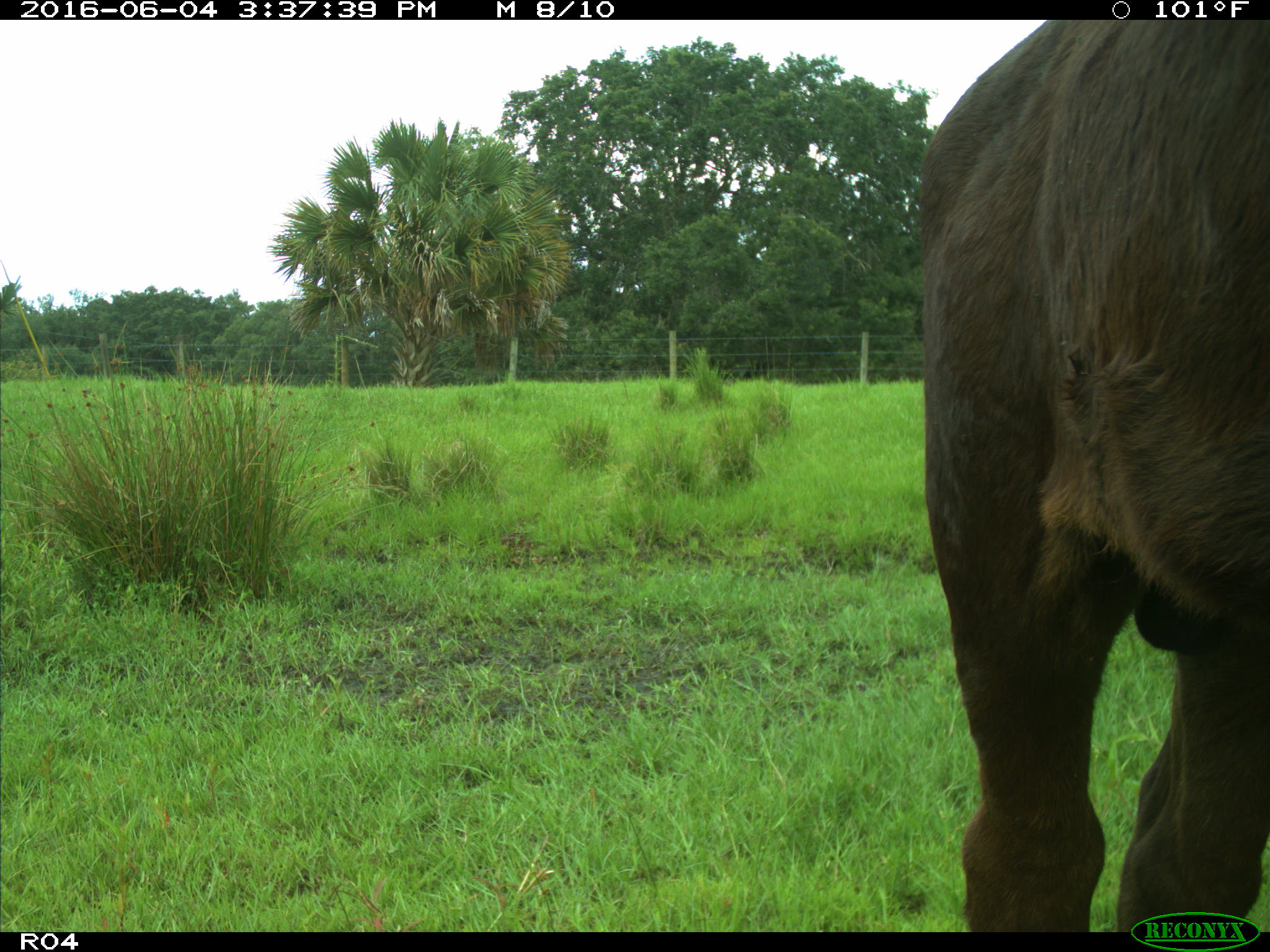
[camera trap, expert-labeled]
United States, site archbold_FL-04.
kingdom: Animalia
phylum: Chordata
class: Mammalia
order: Artiodactyla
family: Bovidae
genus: Bos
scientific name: Bos taurus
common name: domestic cow